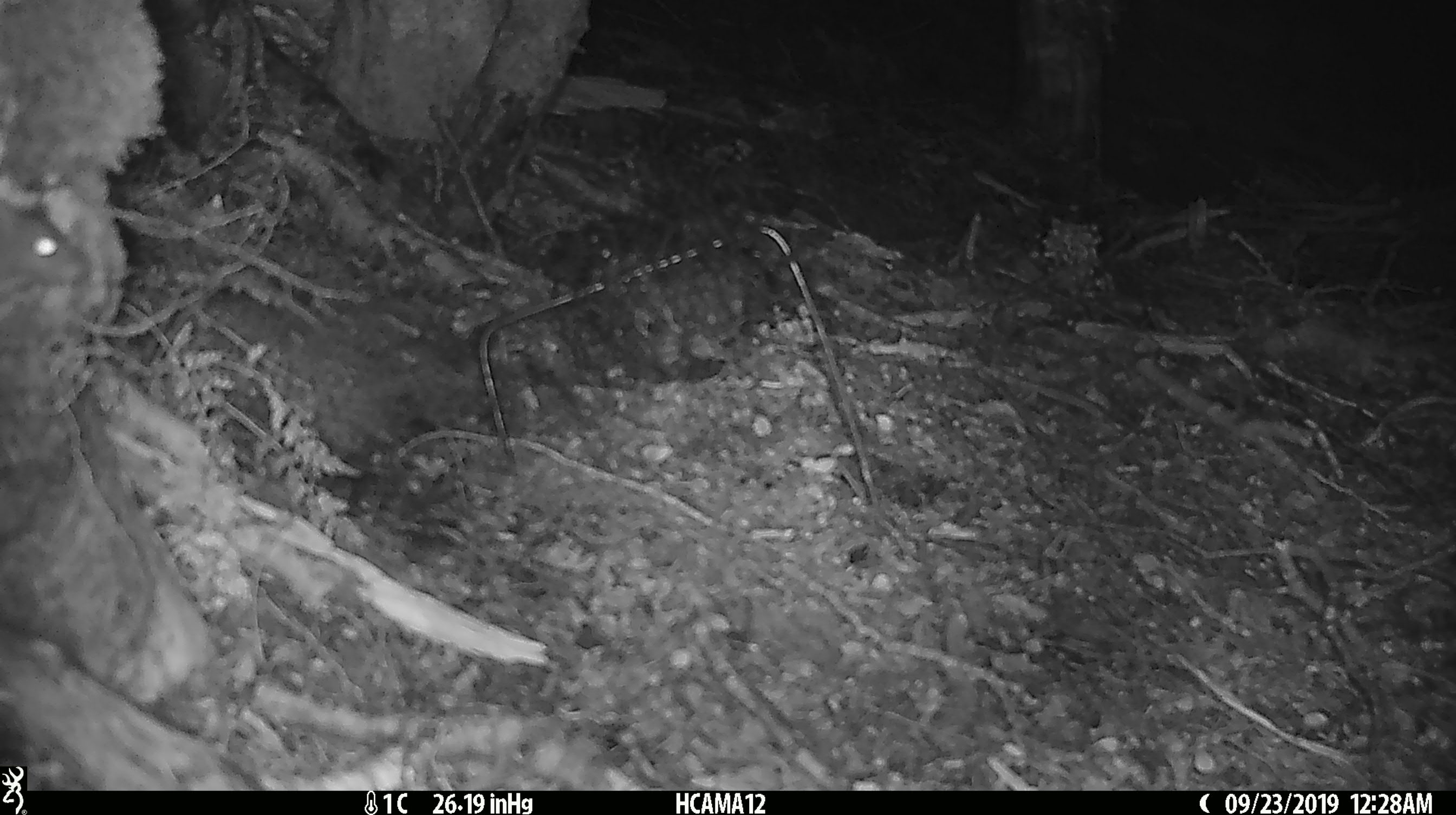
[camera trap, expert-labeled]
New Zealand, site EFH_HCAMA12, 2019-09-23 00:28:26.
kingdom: Animalia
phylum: Chordata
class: Mammalia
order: Rodentia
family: Muridae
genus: Mus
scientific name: Mus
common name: mouse